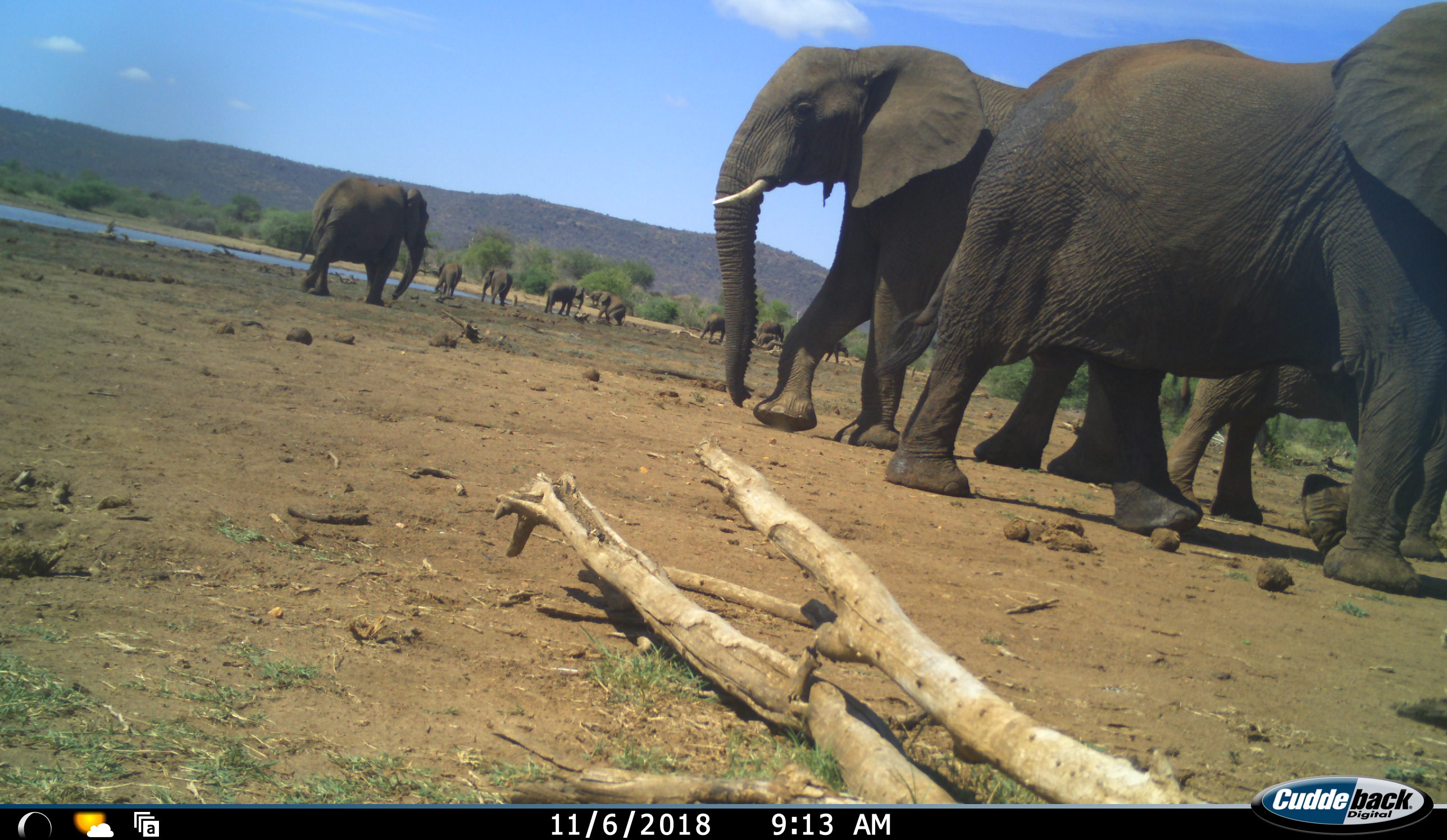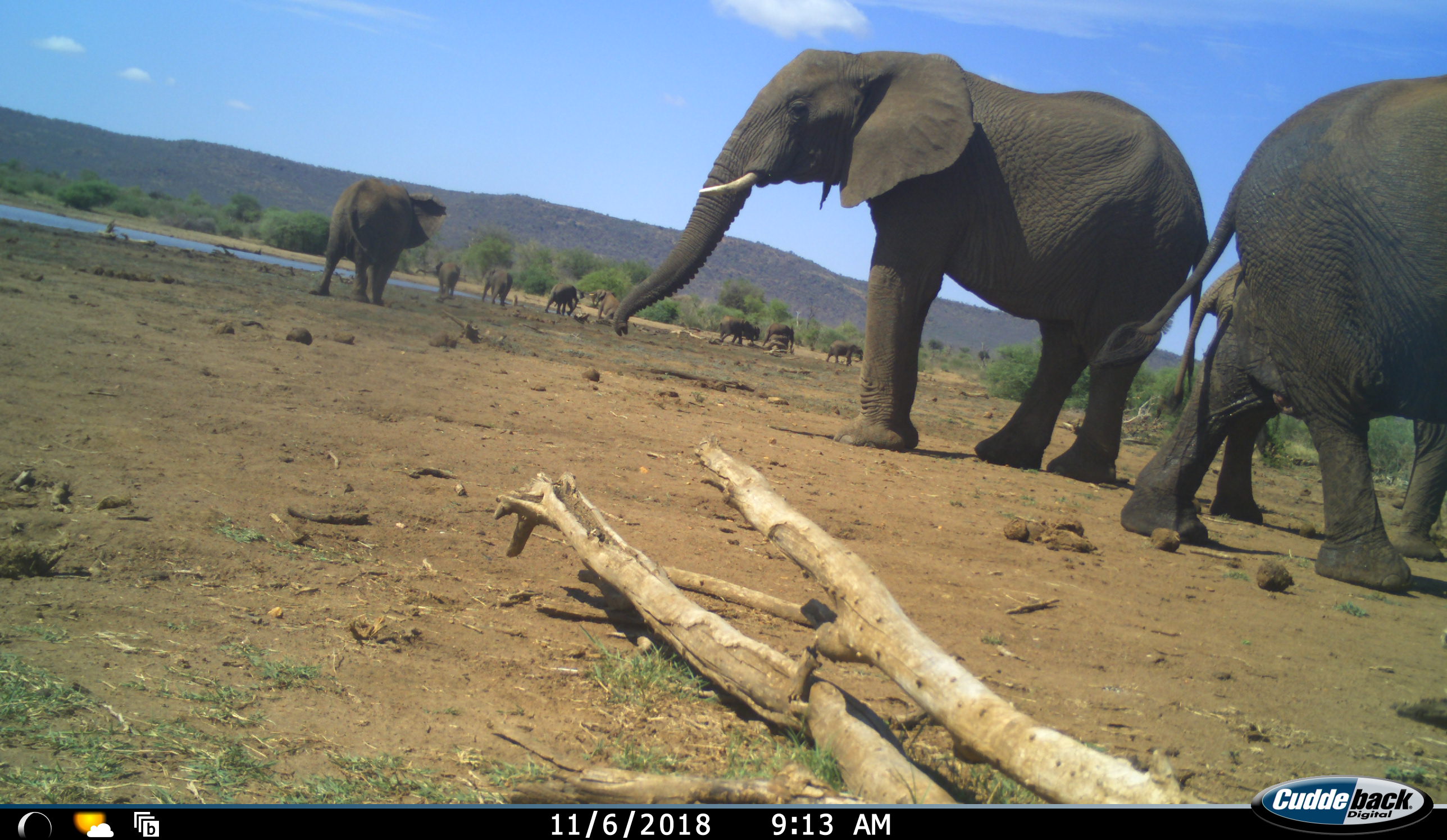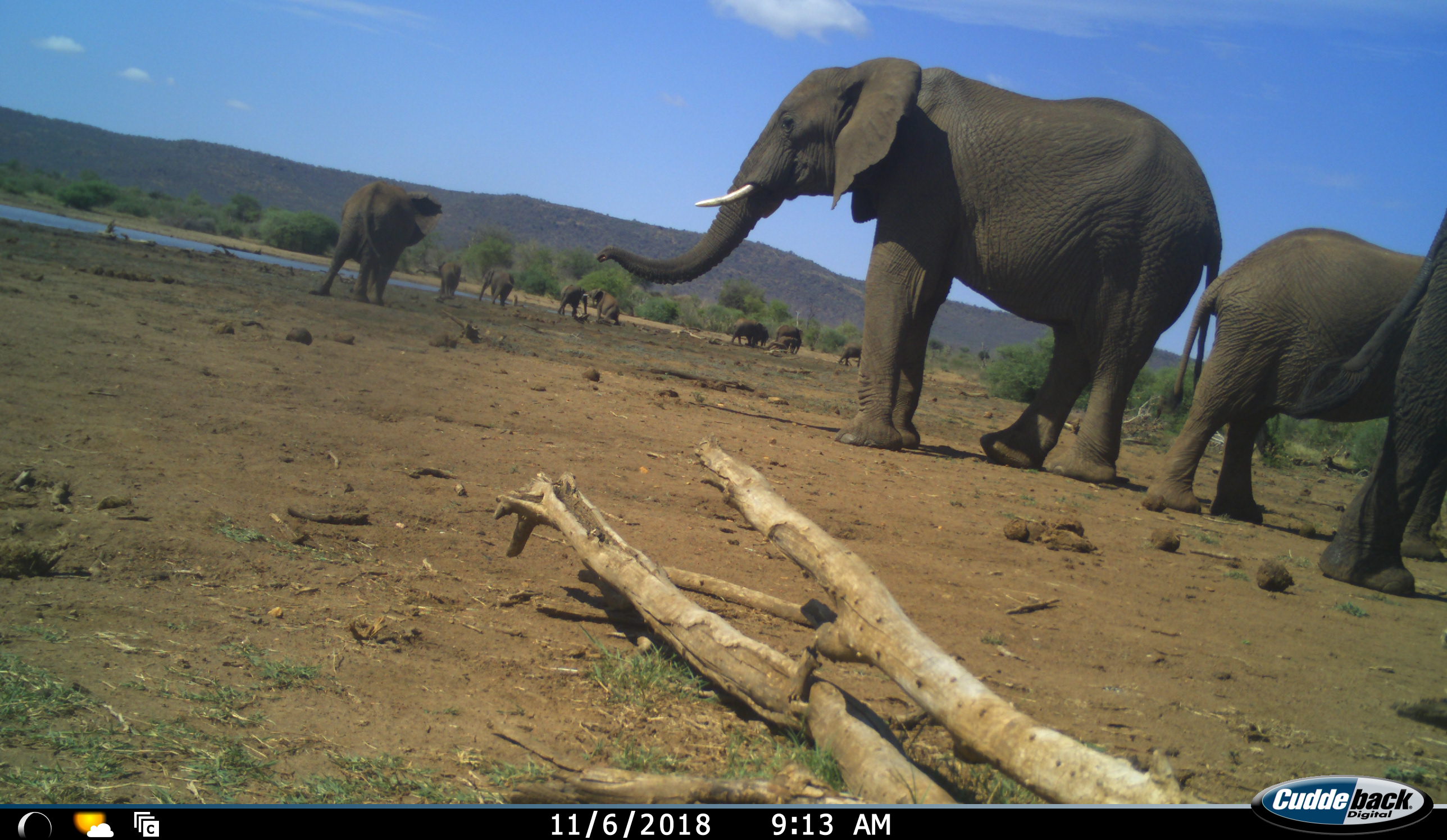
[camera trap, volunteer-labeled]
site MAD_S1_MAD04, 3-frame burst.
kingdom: Animalia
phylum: Chordata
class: Mammalia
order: Proboscidea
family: Elephantidae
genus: Loxodonta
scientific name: Loxodonta africana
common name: african bush elephant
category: elephant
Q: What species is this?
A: Elephant (african bush elephant) (Loxodonta africana).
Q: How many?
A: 11-50.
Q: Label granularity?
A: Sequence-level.